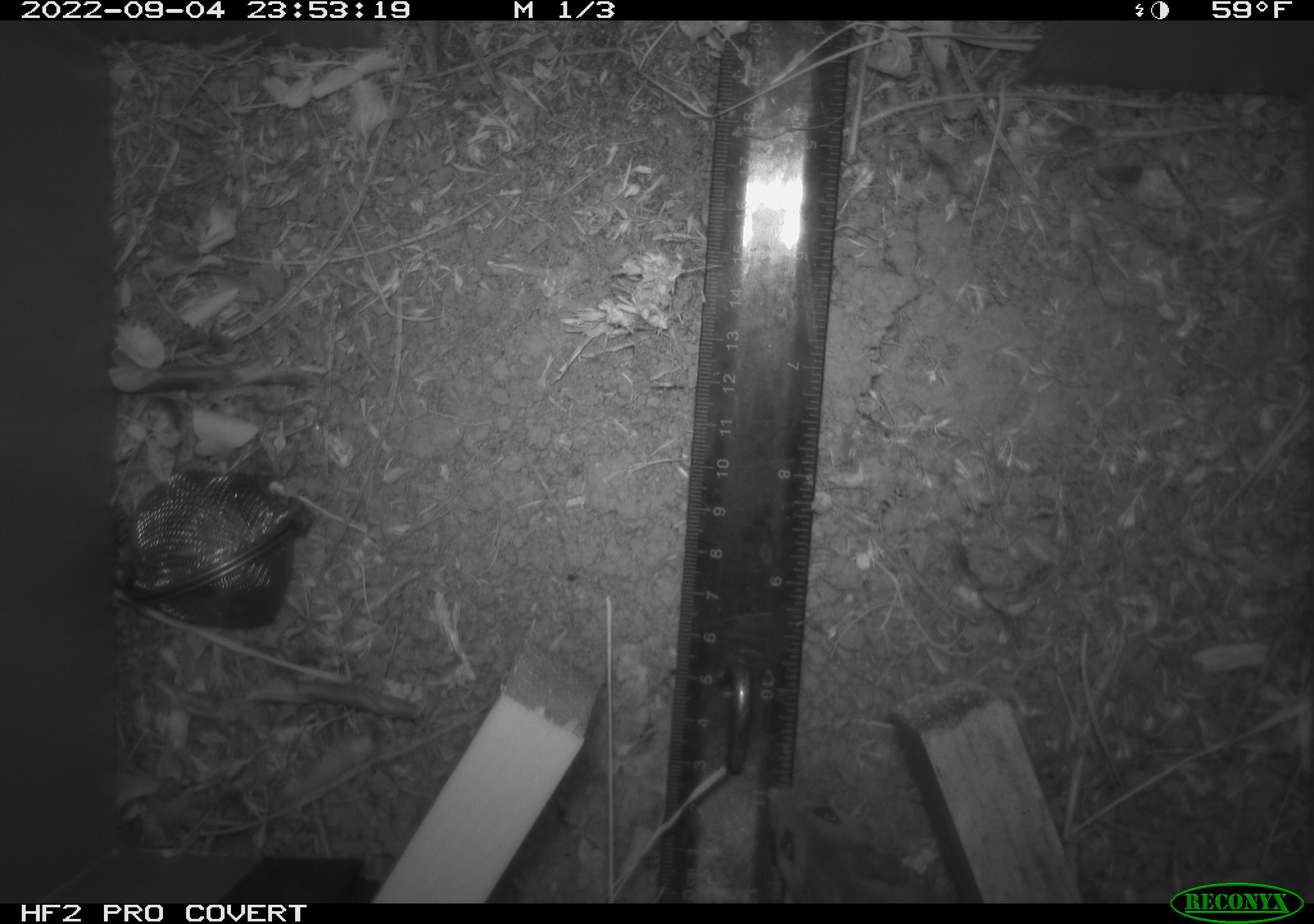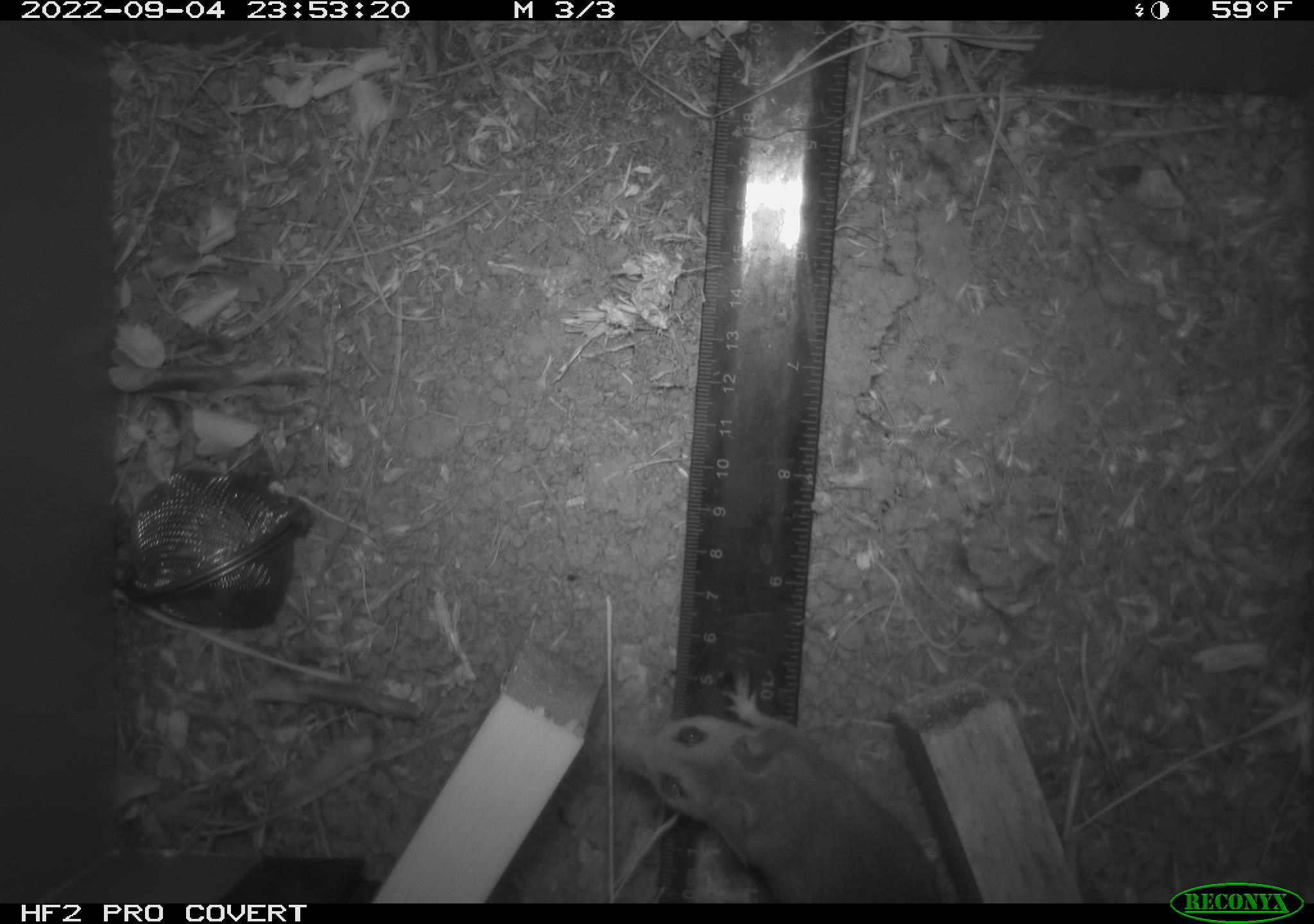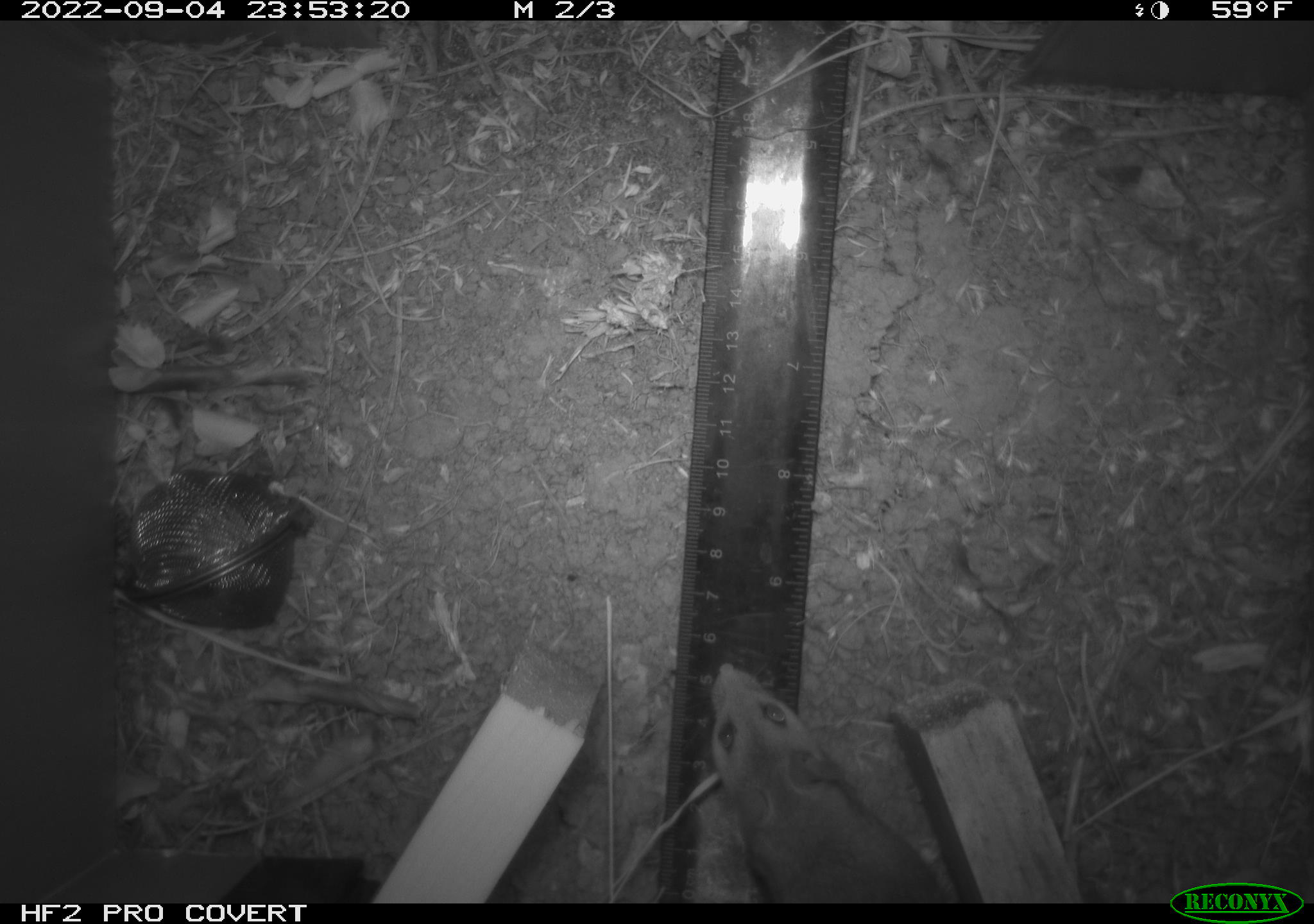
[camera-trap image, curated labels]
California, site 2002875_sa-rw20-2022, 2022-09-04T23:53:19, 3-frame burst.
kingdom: Animalia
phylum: Chordata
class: Mammalia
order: Rodentia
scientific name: Rodentia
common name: mouse species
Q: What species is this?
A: Mouse species (Rodentia).